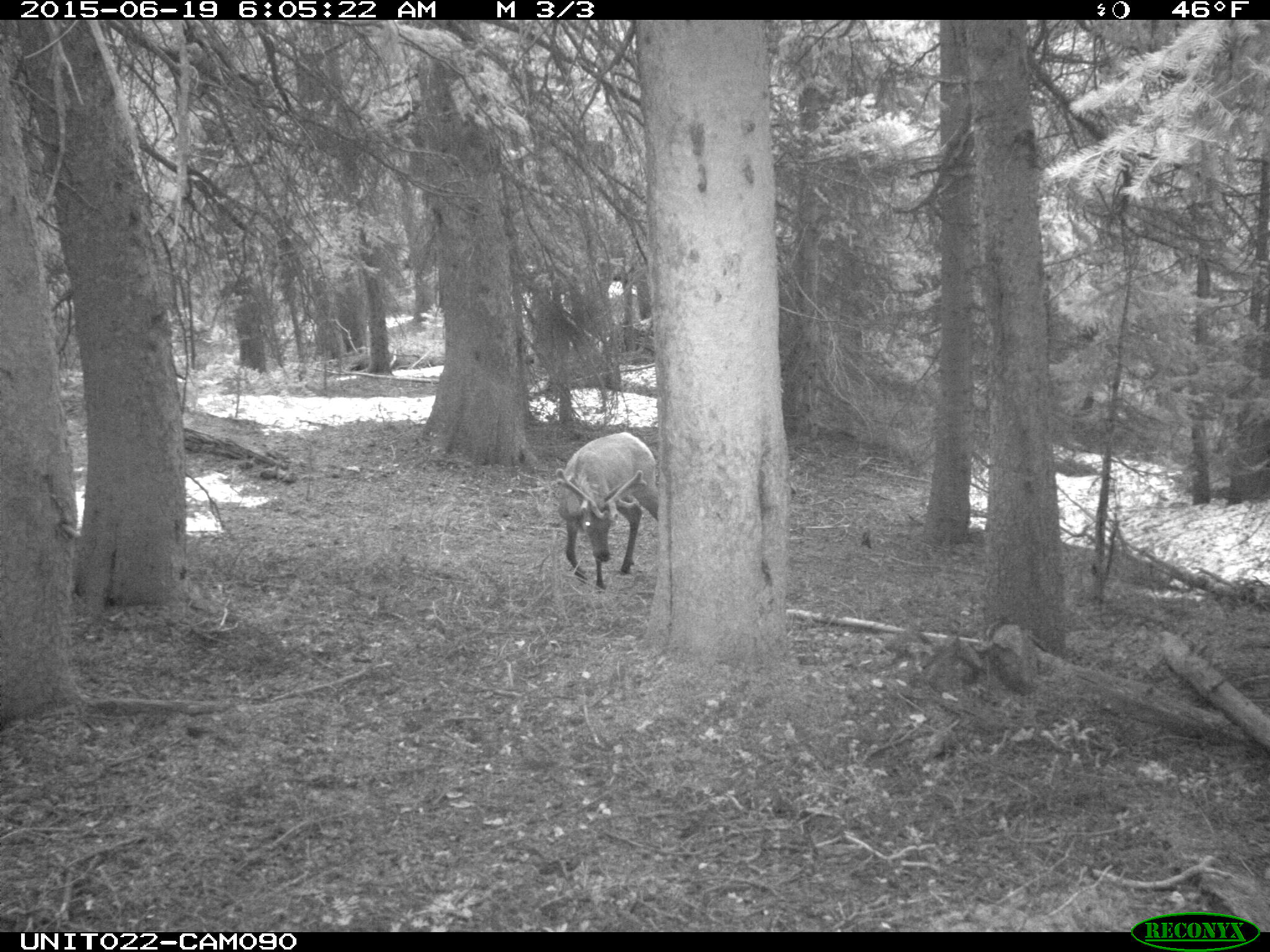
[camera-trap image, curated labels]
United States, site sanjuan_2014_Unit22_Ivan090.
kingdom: Animalia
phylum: Chordata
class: Mammalia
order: Artiodactyla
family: Cervidae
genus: Cervus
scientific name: Cervus elaphus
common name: red deer